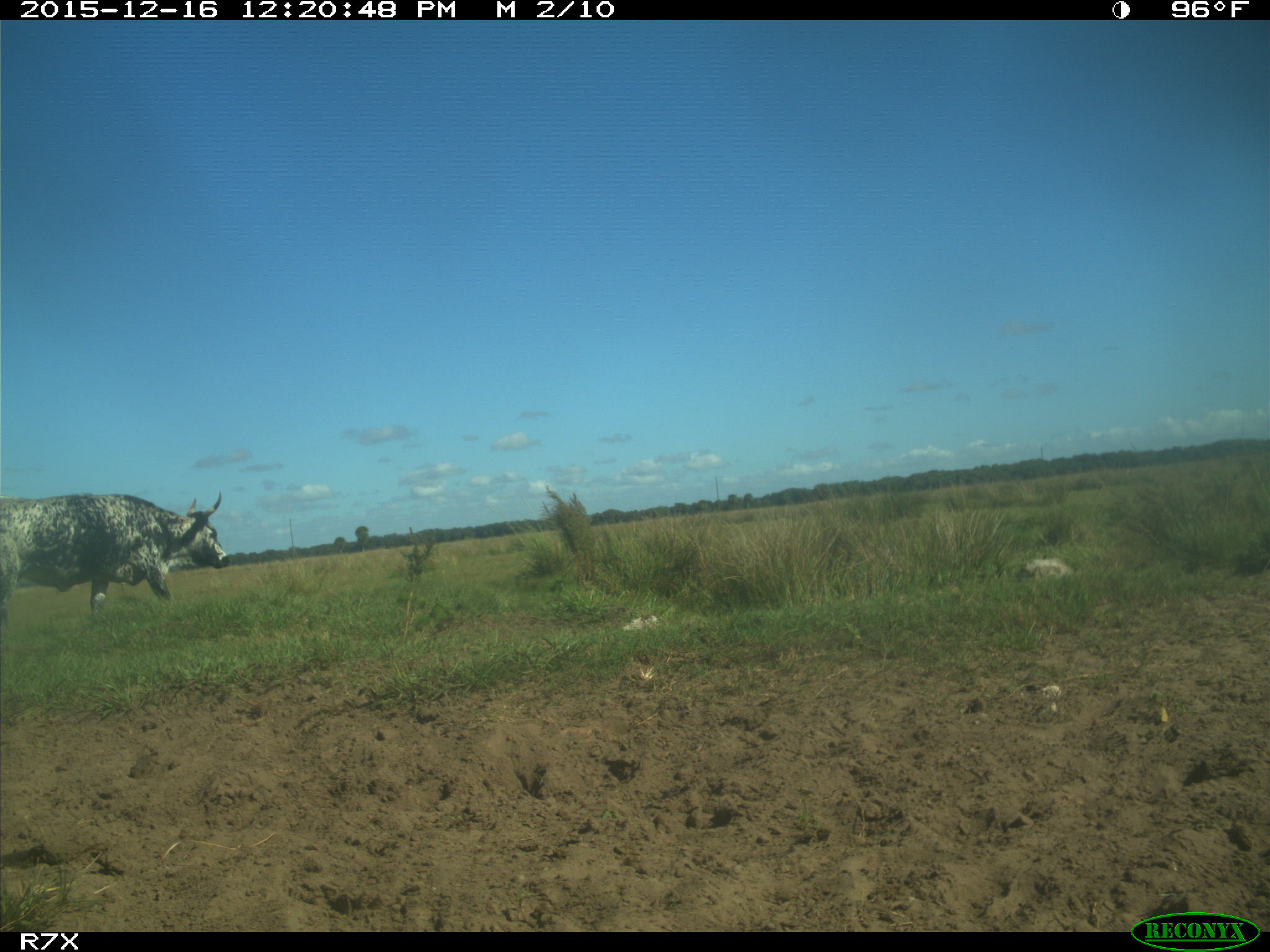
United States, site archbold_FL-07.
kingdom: Animalia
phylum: Chordata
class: Mammalia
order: Artiodactyla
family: Bovidae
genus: Bos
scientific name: Bos taurus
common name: domestic cow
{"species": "Bos taurus (domestic cow)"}